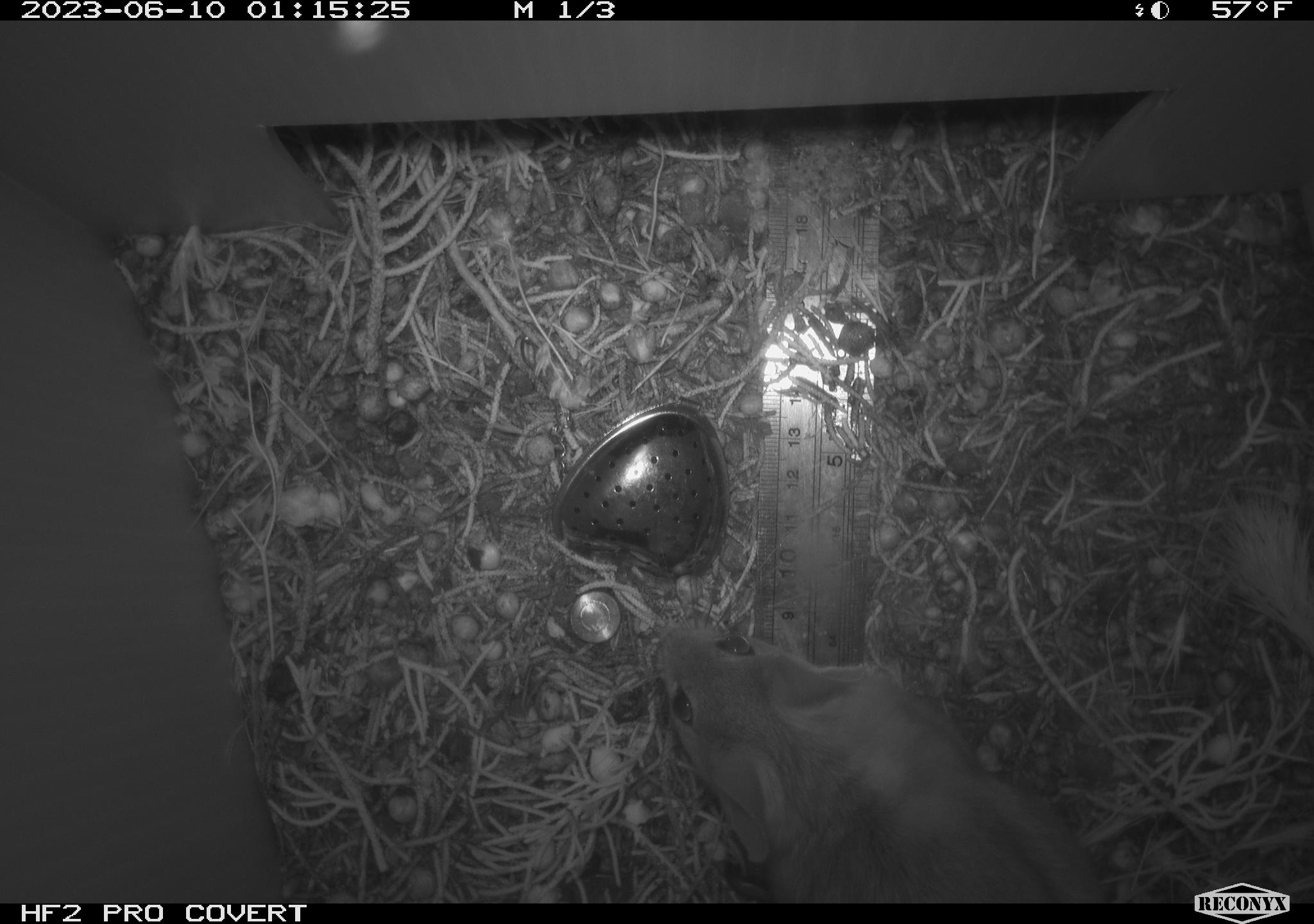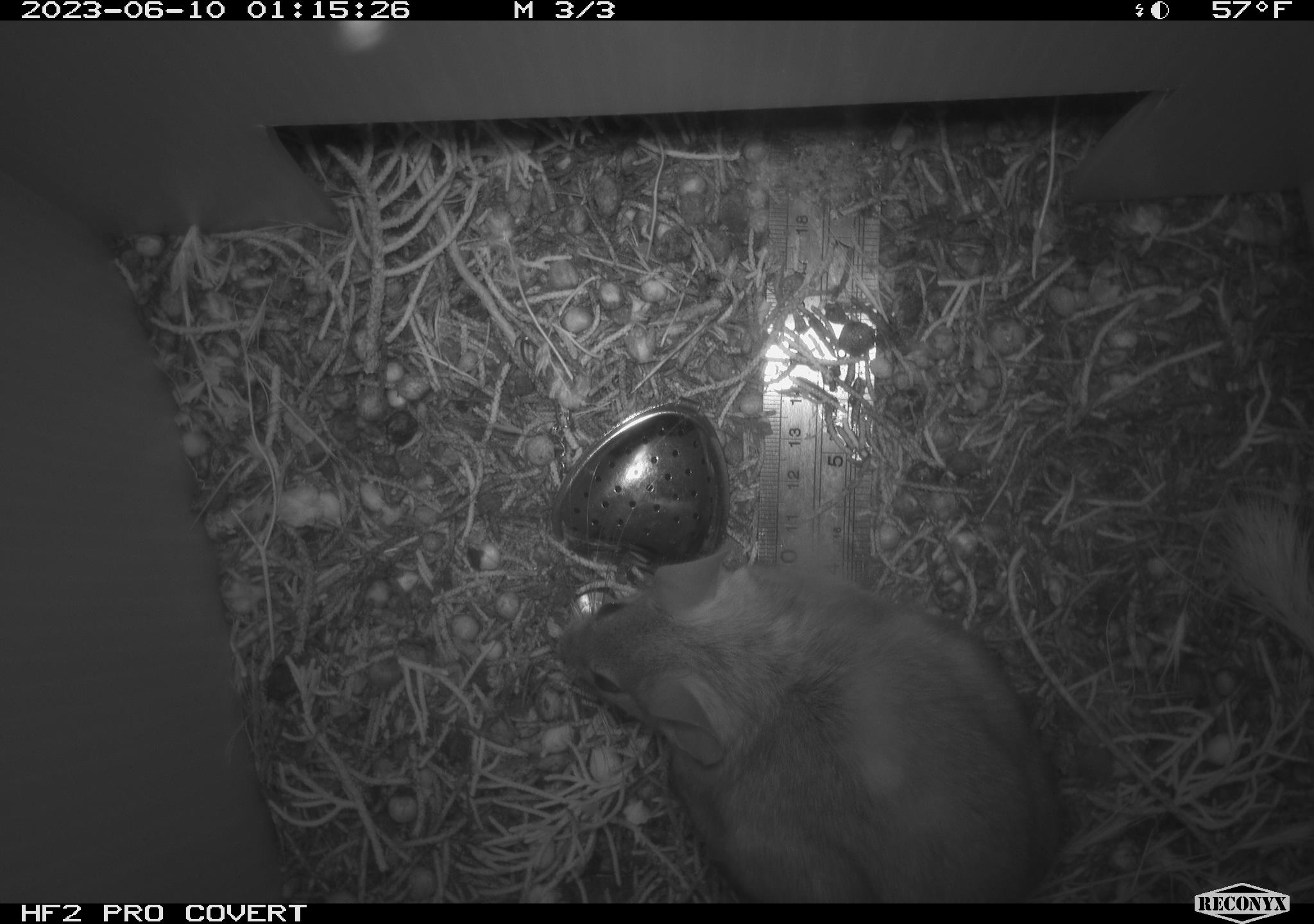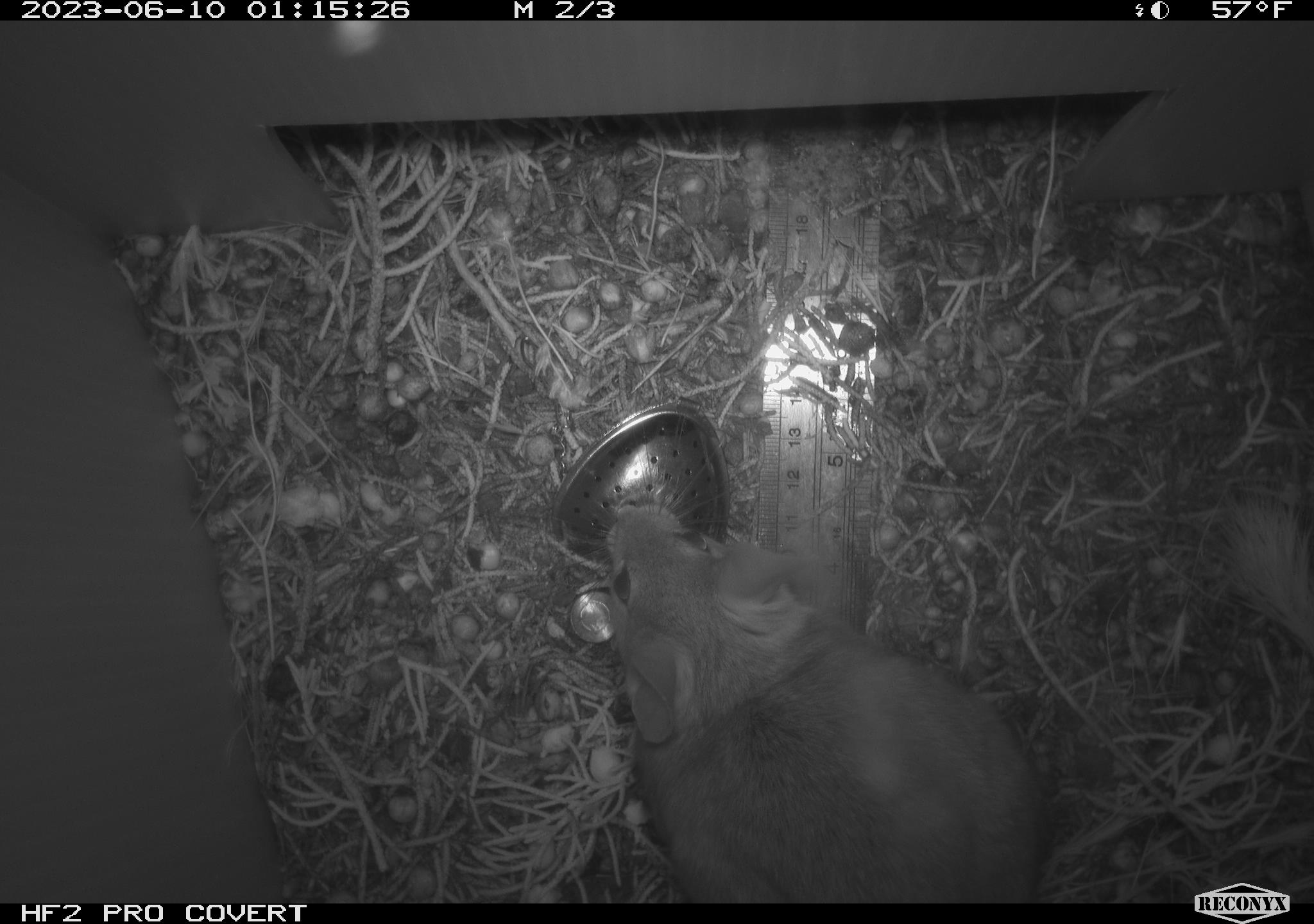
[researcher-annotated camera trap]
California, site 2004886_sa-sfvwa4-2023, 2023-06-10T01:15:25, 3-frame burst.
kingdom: Animalia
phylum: Chordata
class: Mammalia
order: Rodentia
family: Cricetidae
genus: Neotoma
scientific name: Neotoma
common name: pack rat or woodrat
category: neotoma species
Neotoma species (pack rat or woodrat) (Neotoma).